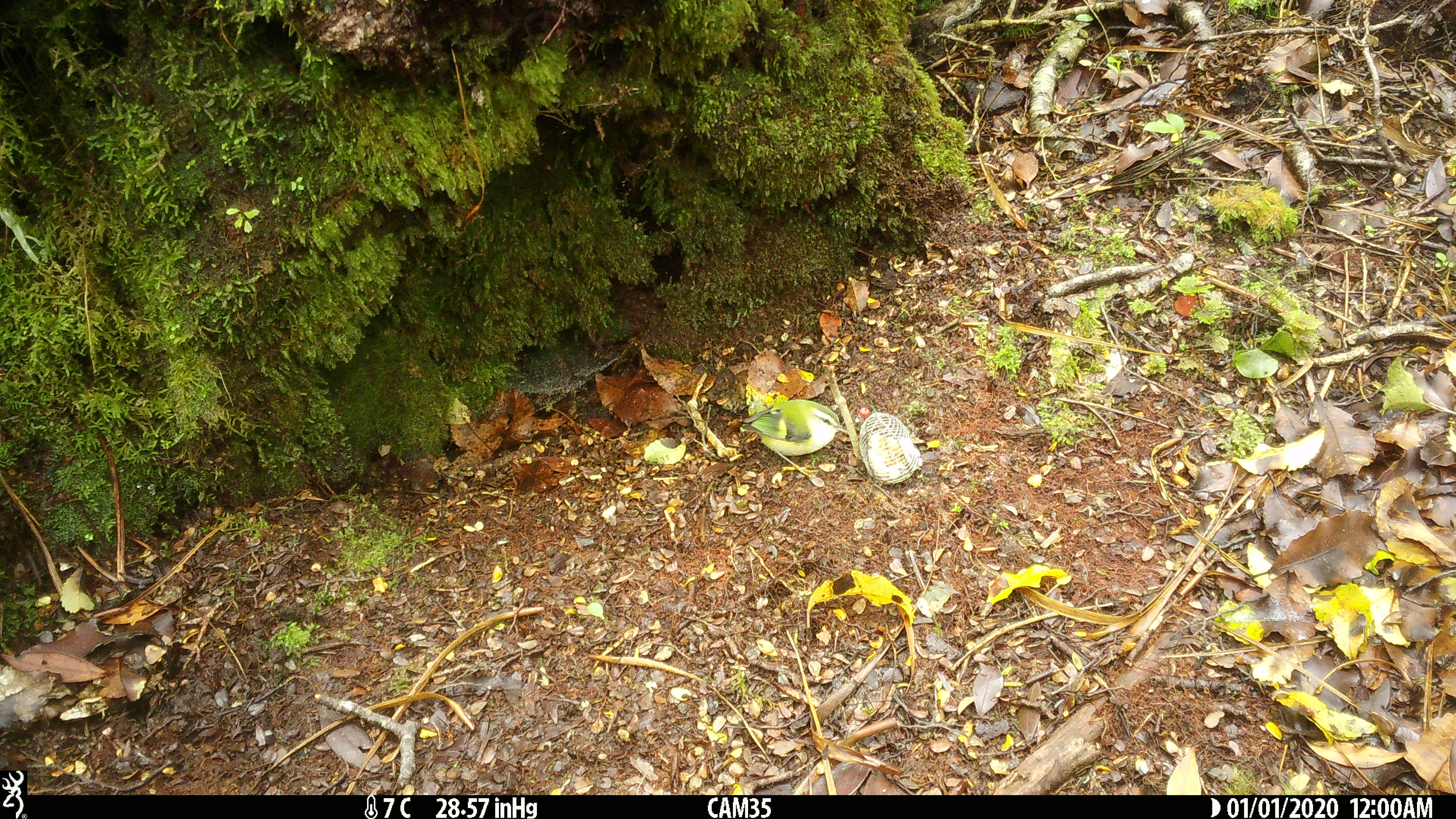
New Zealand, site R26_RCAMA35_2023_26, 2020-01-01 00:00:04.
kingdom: Animalia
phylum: Chordata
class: Aves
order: Passeriformes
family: Acanthisittidae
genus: Acanthisitta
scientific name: Acanthisitta chloris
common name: rifleman